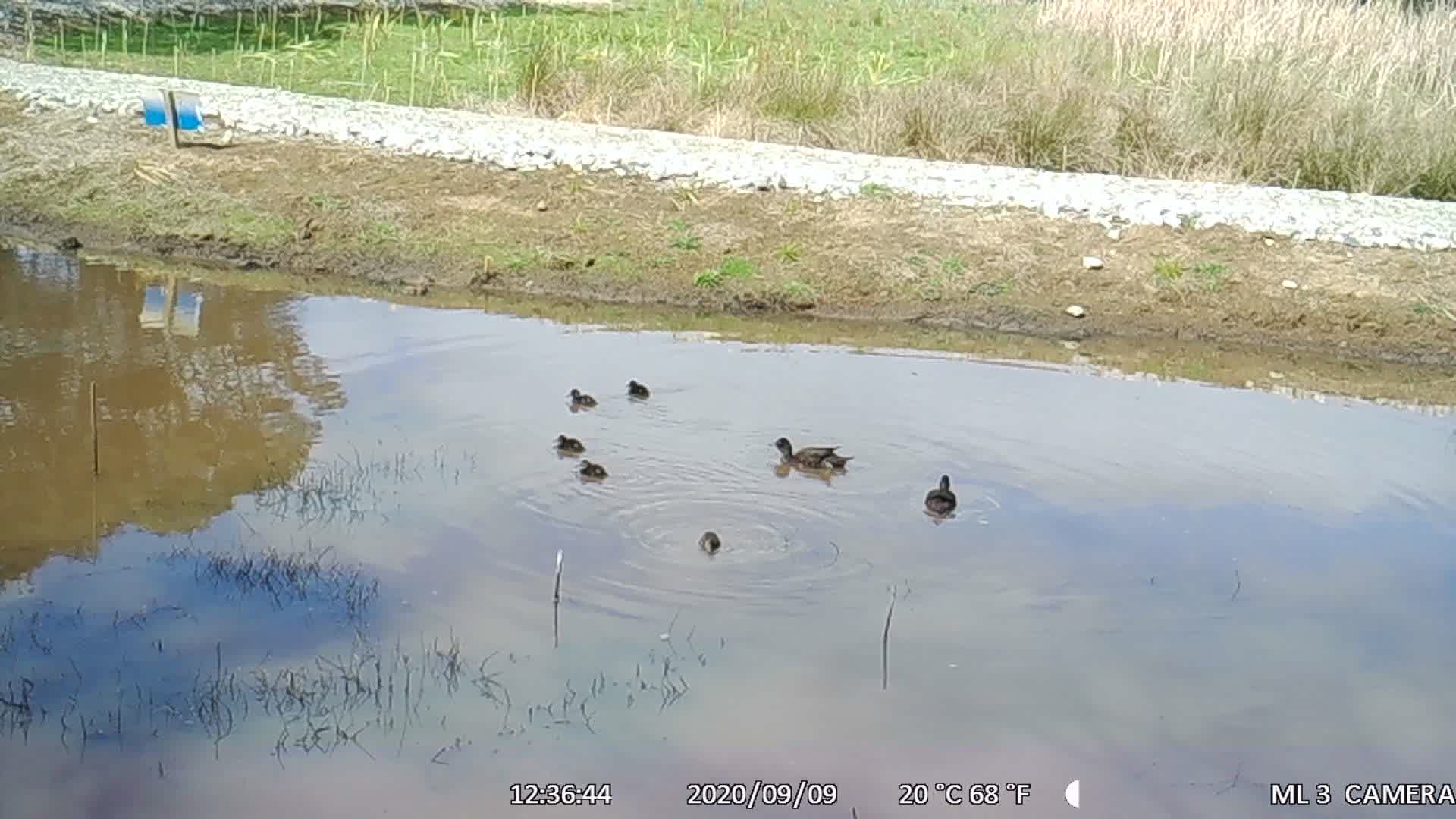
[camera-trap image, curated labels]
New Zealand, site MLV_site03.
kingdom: Animalia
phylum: Chordata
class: Aves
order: Anseriformes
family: Anatidae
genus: Anas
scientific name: Anas chlorotis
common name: brown teal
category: pateke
Pateke (brown teal) (Anas chlorotis).